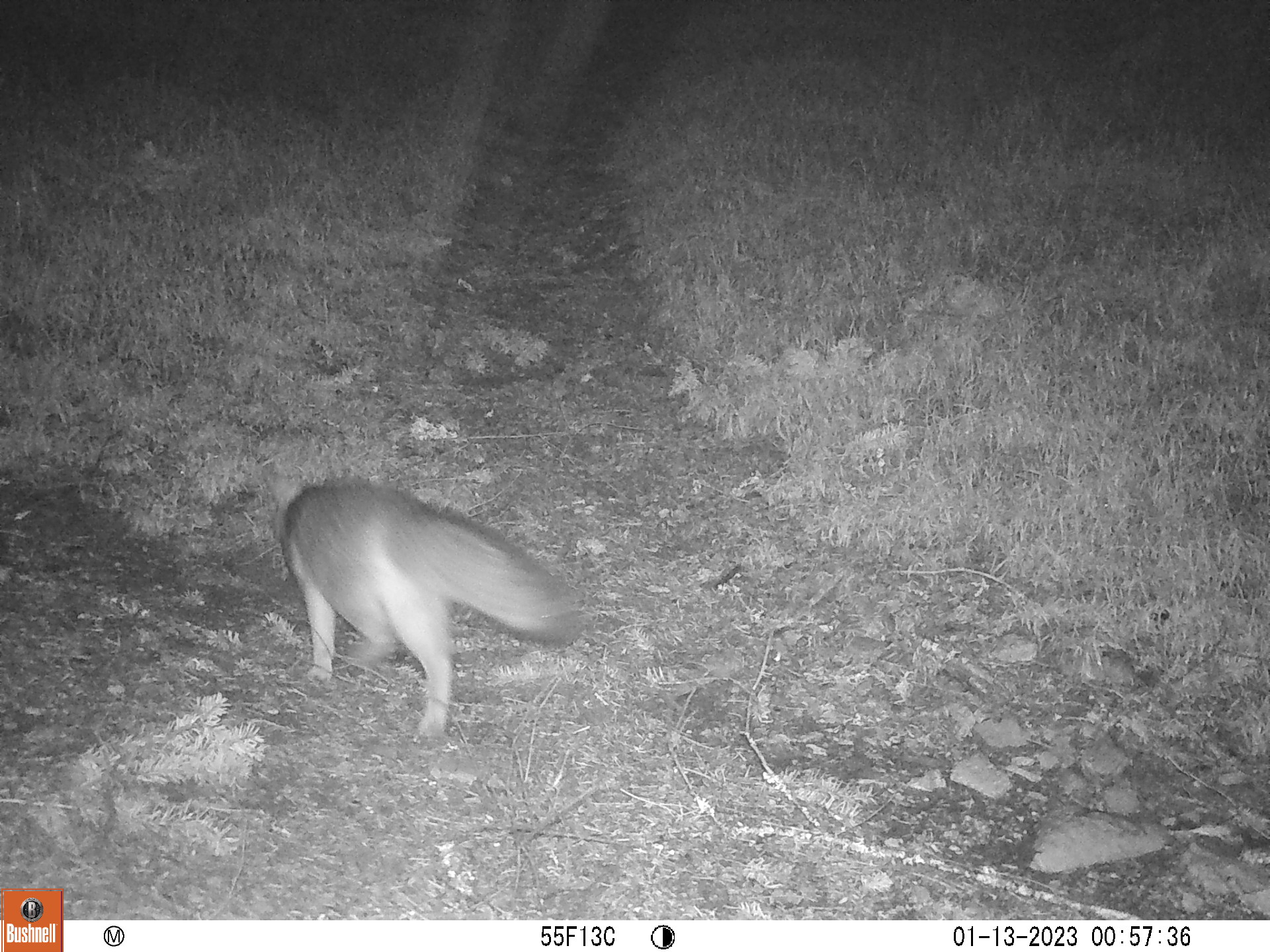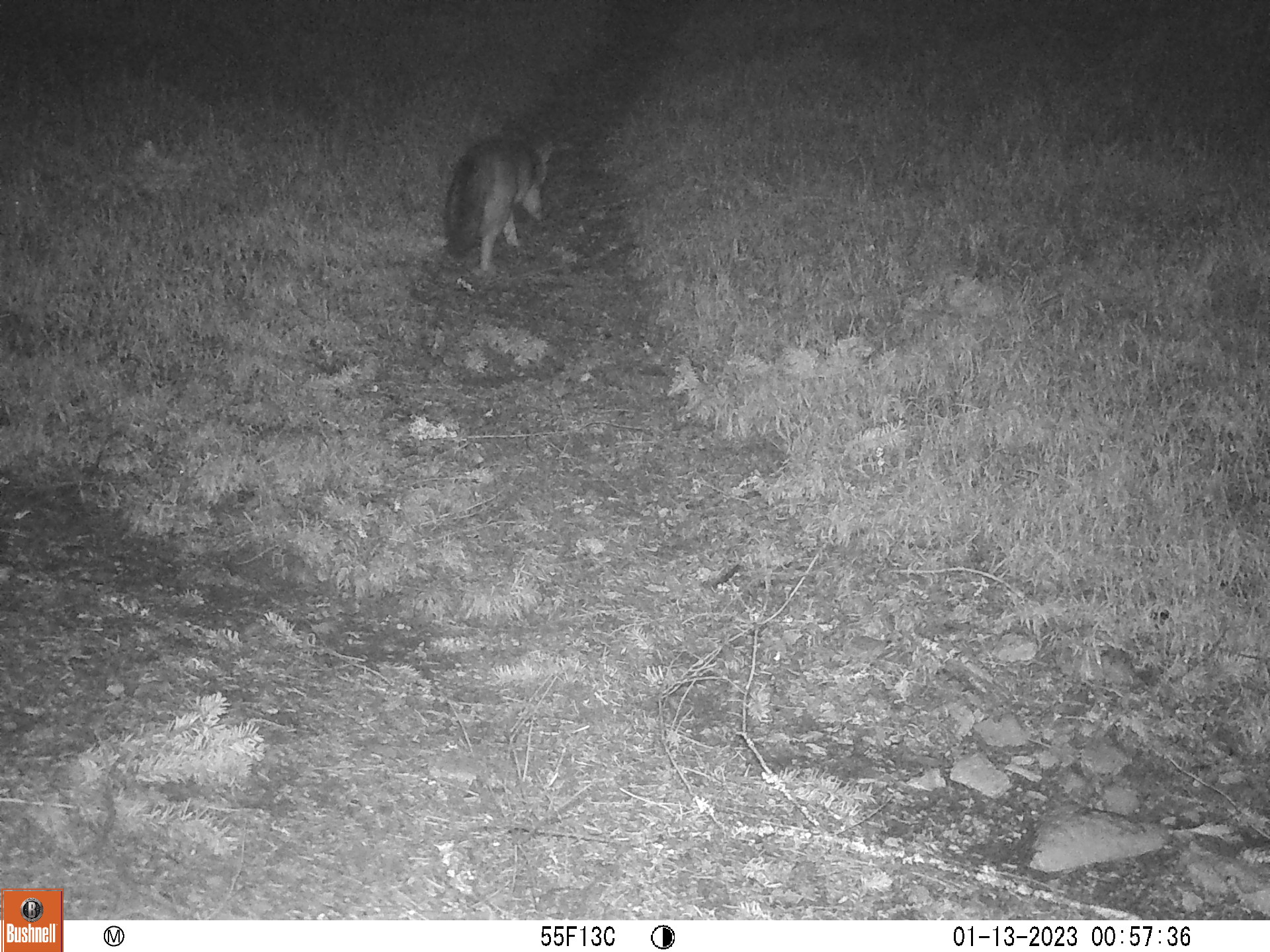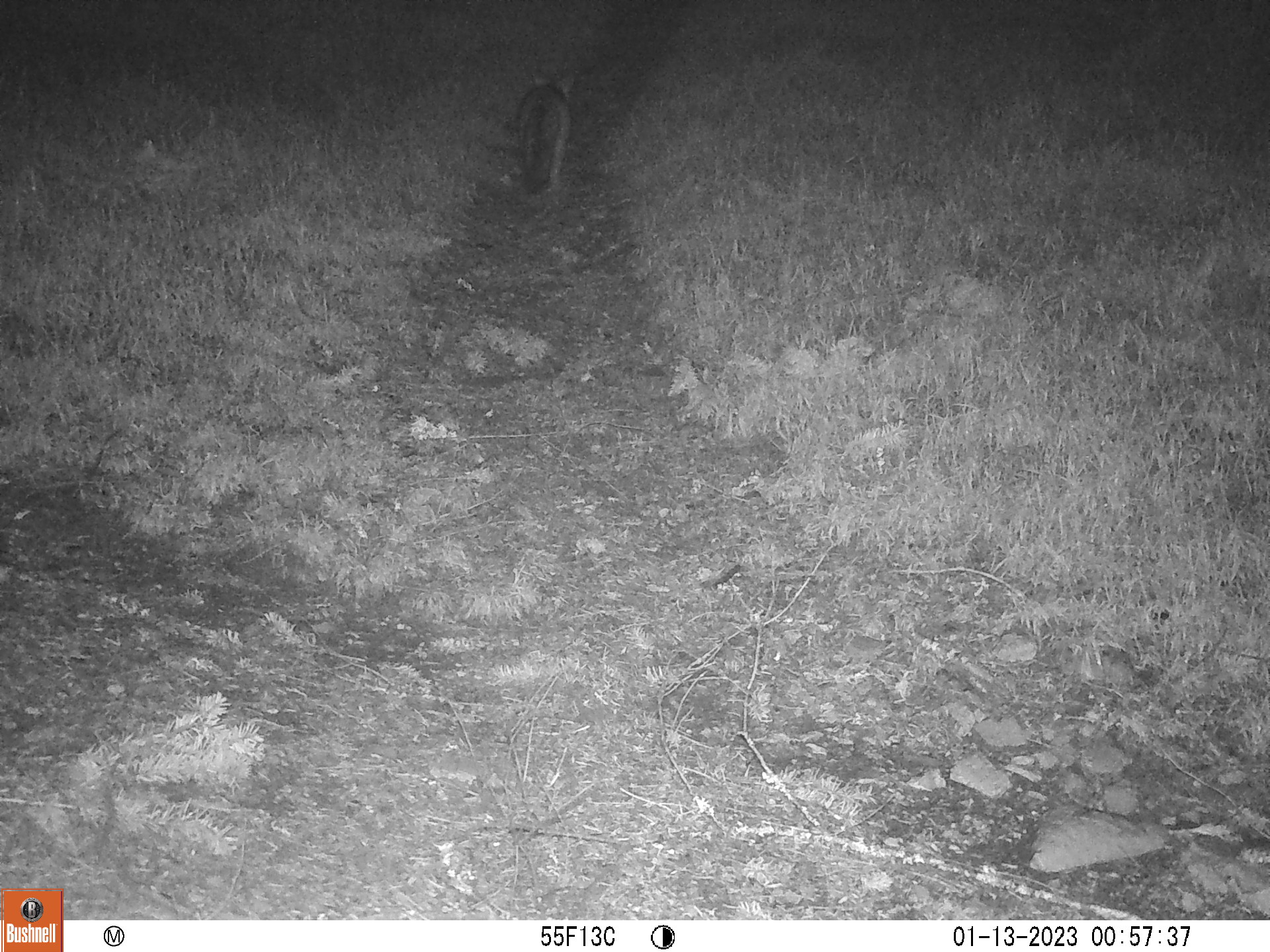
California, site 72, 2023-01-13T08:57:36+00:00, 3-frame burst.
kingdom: Animalia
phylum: Chordata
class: Mammalia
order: Carnivora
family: Canidae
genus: Urocyon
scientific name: Urocyon cinereoargenteus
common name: gray fox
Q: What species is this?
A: Gray fox (Urocyon cinereoargenteus).